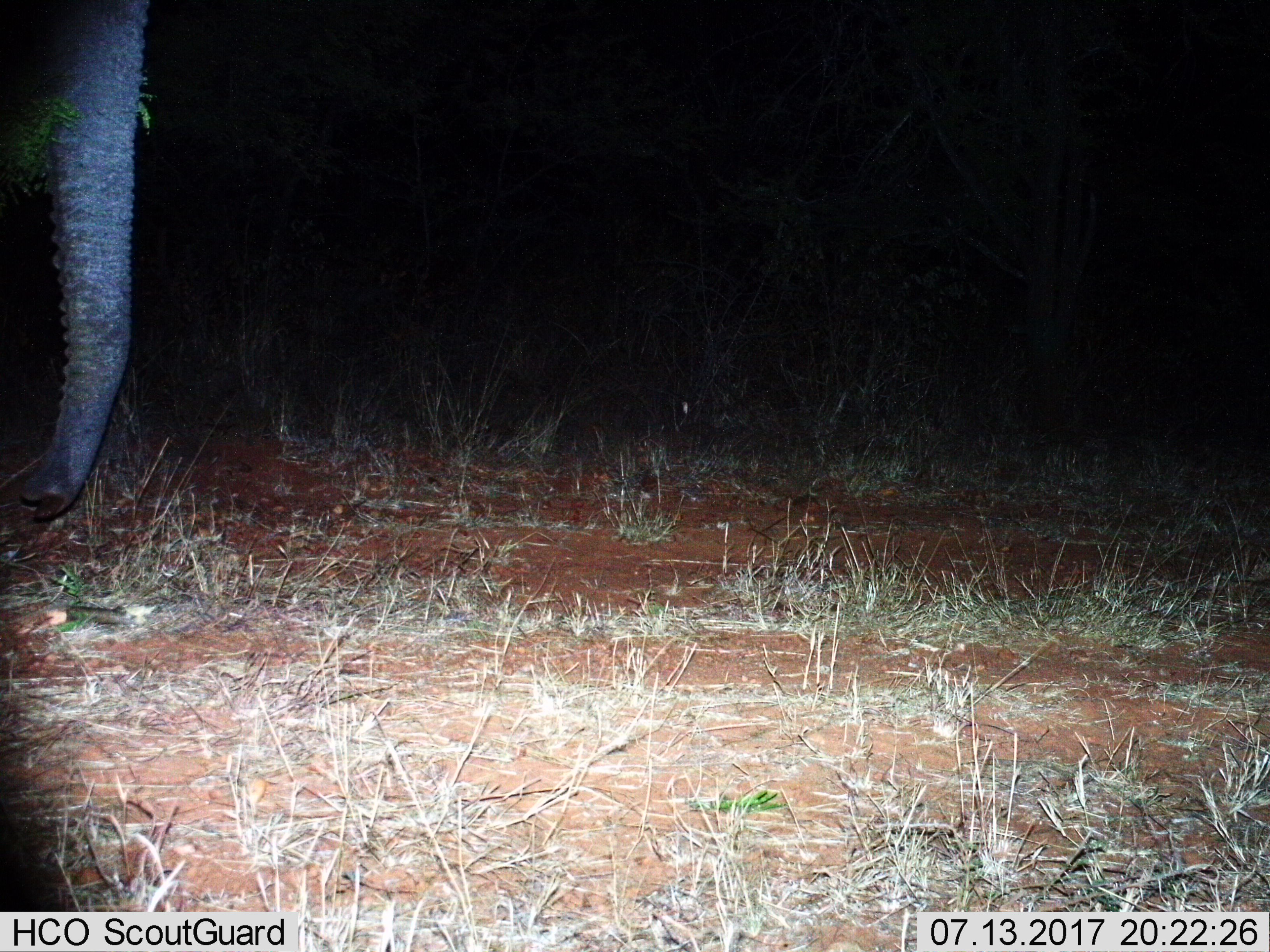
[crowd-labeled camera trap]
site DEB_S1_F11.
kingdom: Animalia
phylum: Chordata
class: Mammalia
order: Proboscidea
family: Elephantidae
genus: Loxodonta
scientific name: Loxodonta africana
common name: african bush elephant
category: elephant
Elephant (african bush elephant) (Loxodonta africana), count 1. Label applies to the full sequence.